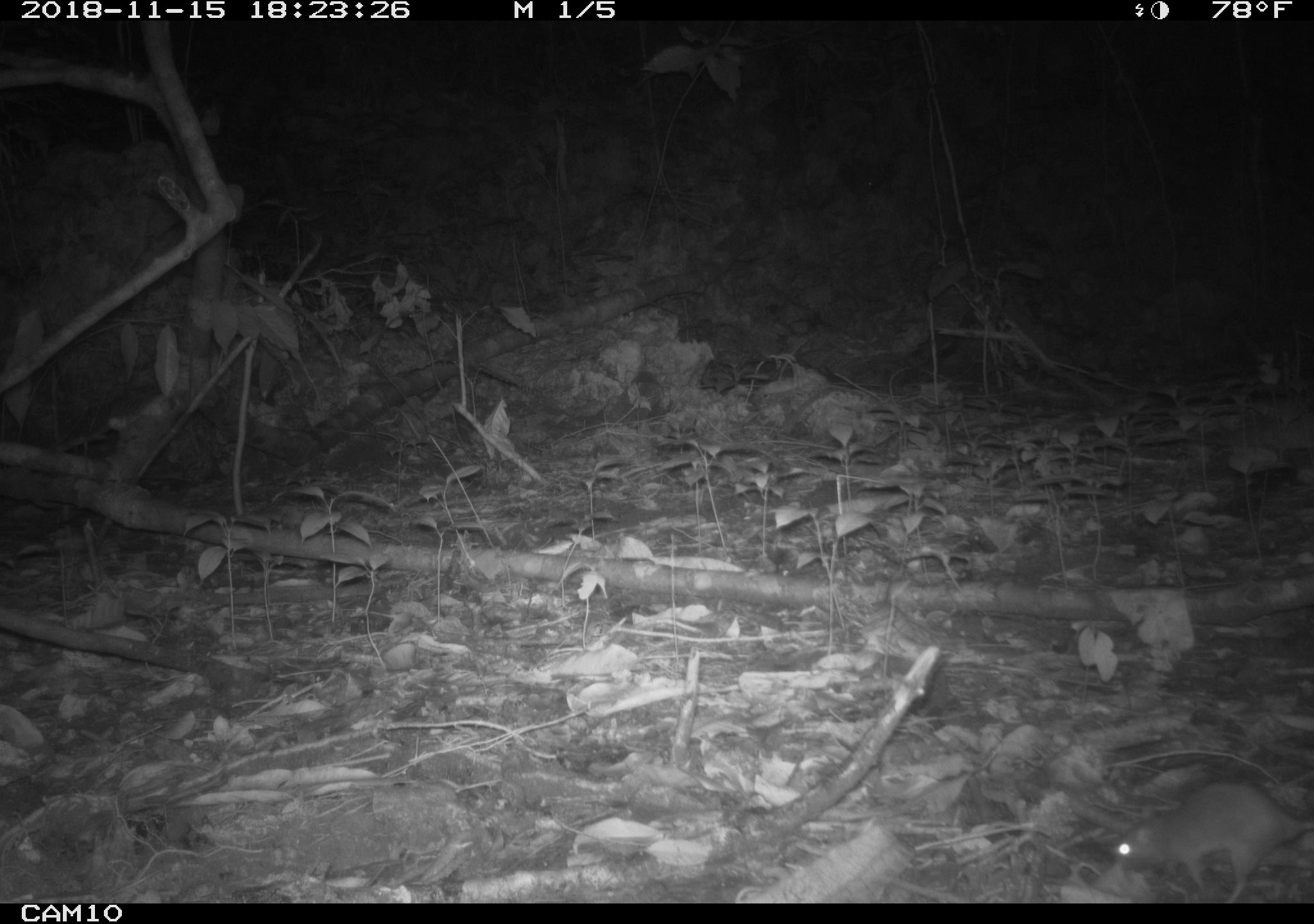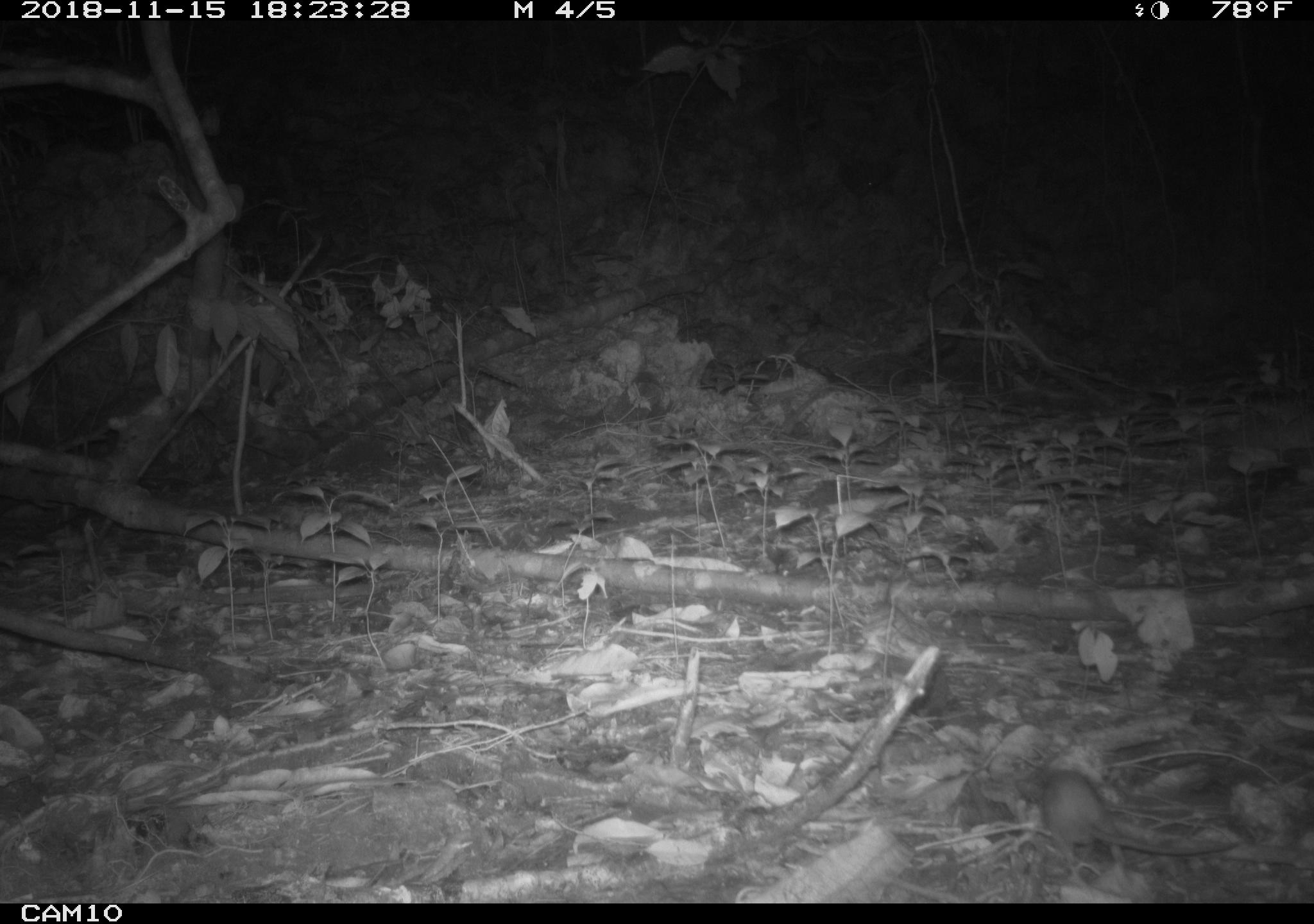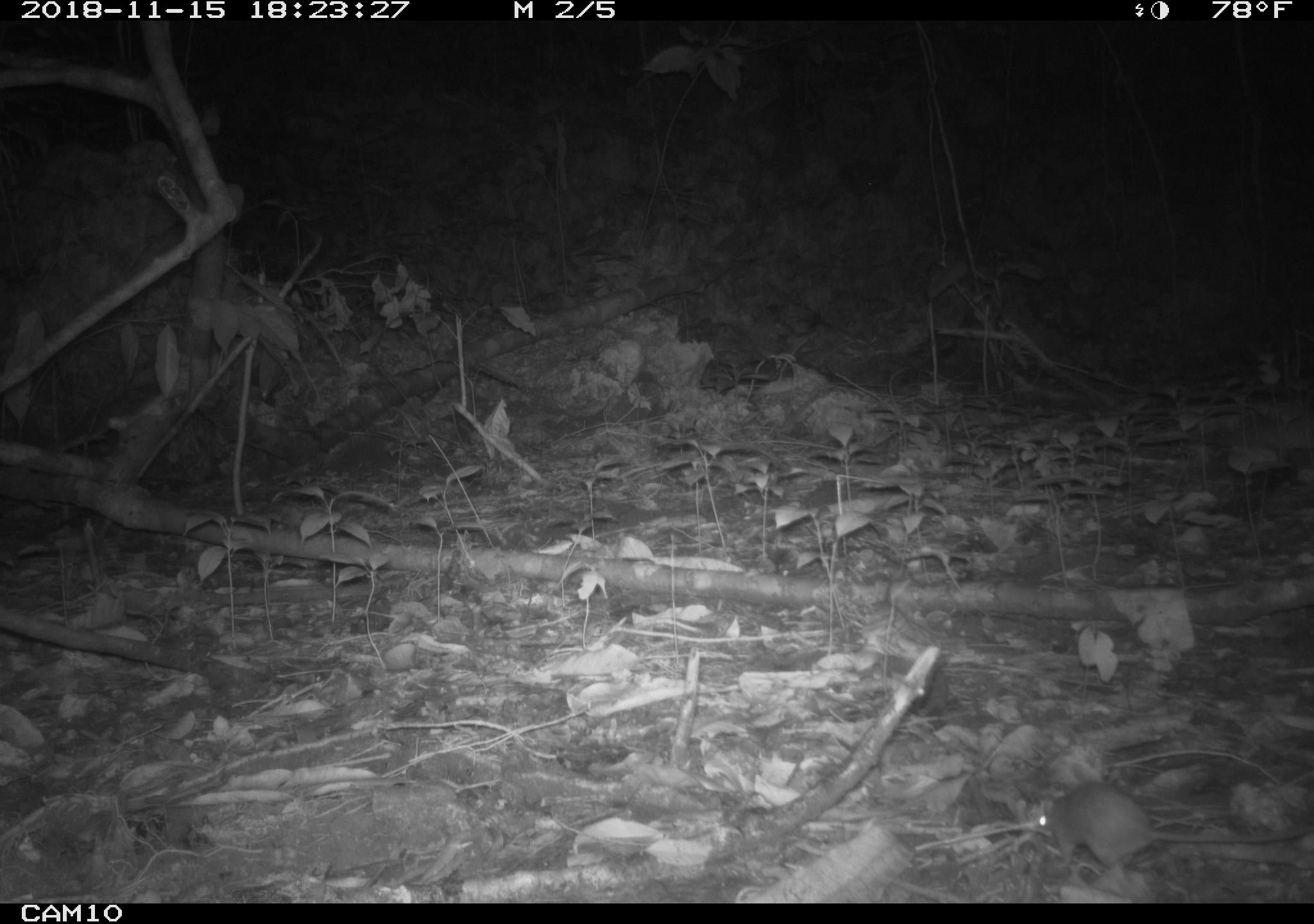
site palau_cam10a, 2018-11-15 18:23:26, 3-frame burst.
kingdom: Animalia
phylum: Chordata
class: Mammalia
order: Rodentia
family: Muridae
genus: Rattus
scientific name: Rattus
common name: rat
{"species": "rat (Rattus)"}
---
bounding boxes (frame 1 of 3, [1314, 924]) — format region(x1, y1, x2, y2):
rat: region(1106, 779, 1313, 901)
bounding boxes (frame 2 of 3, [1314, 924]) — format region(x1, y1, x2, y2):
rat: region(1022, 763, 1293, 873)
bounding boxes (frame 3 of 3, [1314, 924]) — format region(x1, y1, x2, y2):
rat: region(1026, 780, 1308, 893)